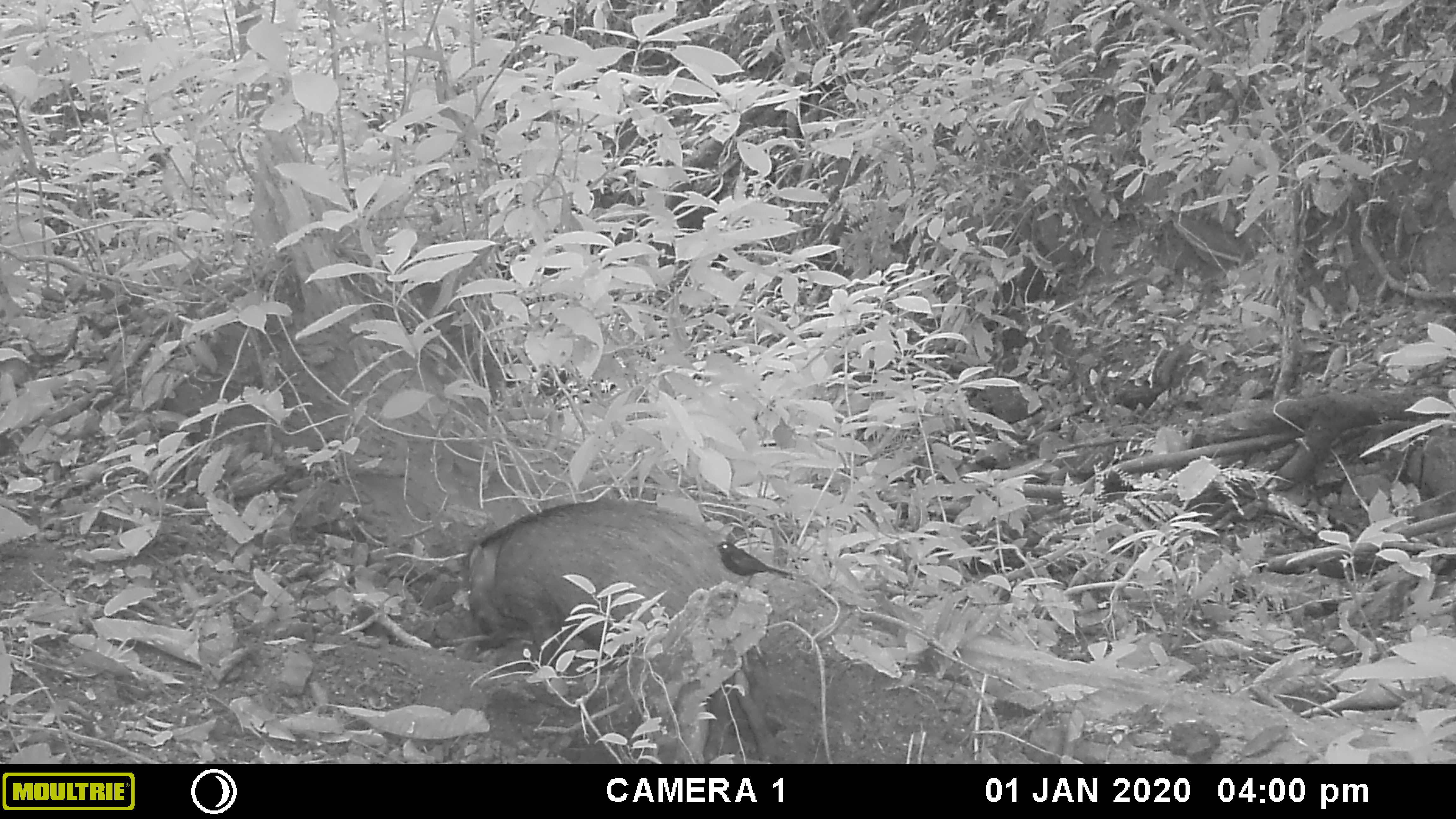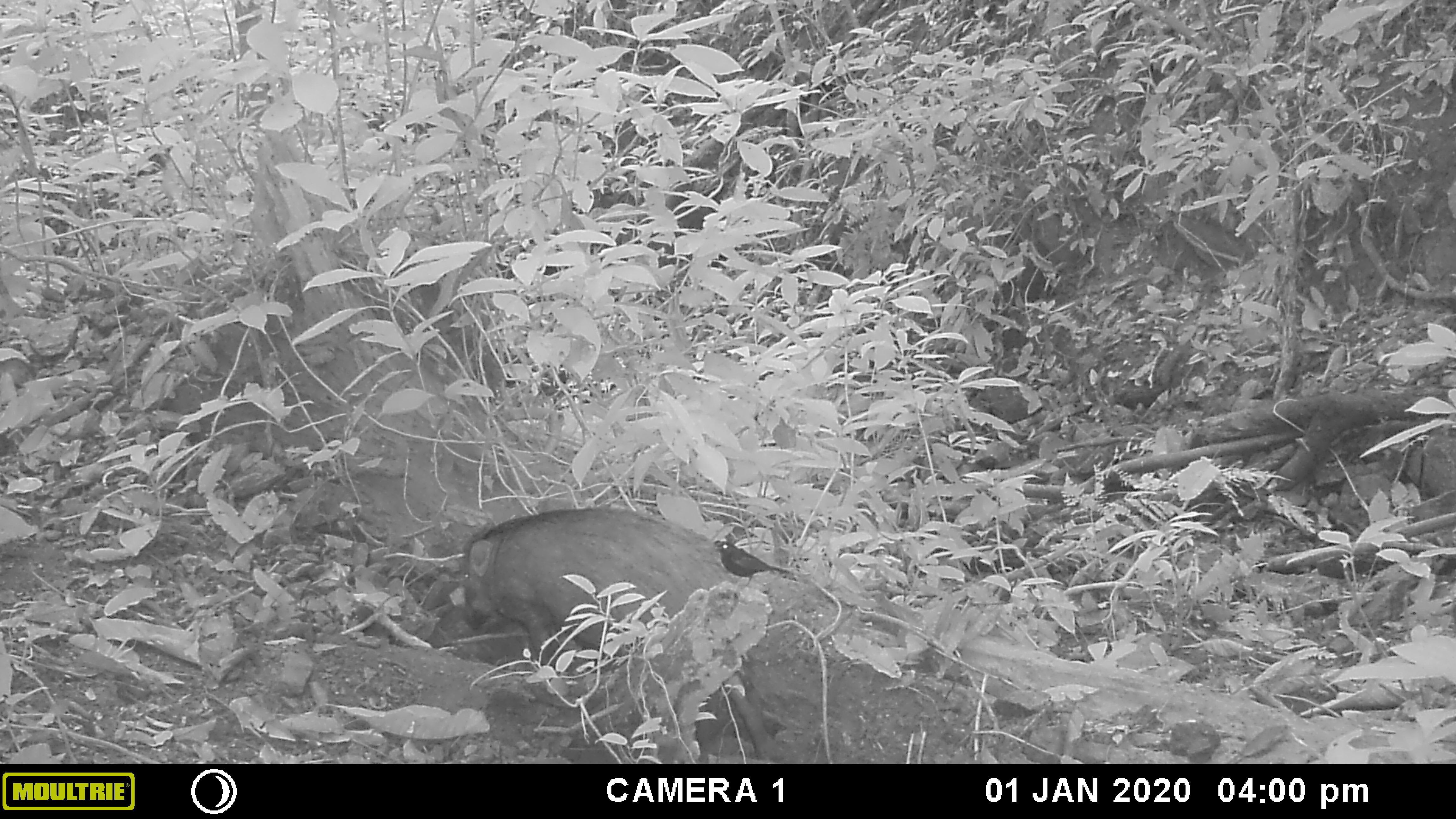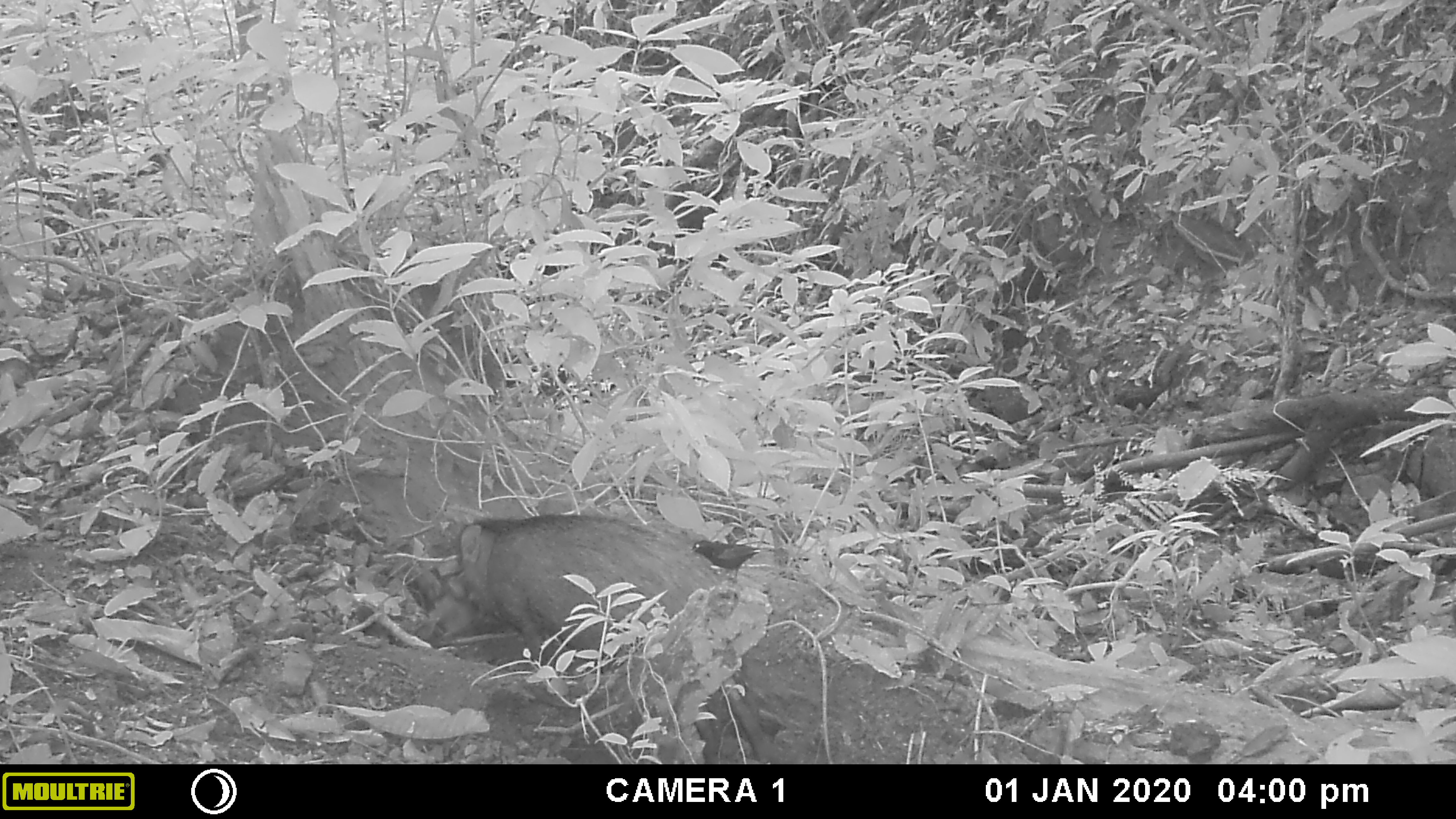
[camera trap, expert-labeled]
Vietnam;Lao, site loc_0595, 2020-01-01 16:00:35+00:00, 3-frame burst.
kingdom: Animalia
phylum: Chordata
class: Mammalia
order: Artiodactyla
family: Suidae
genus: Sus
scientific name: Sus scrofa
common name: eurasian wild pig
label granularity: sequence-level